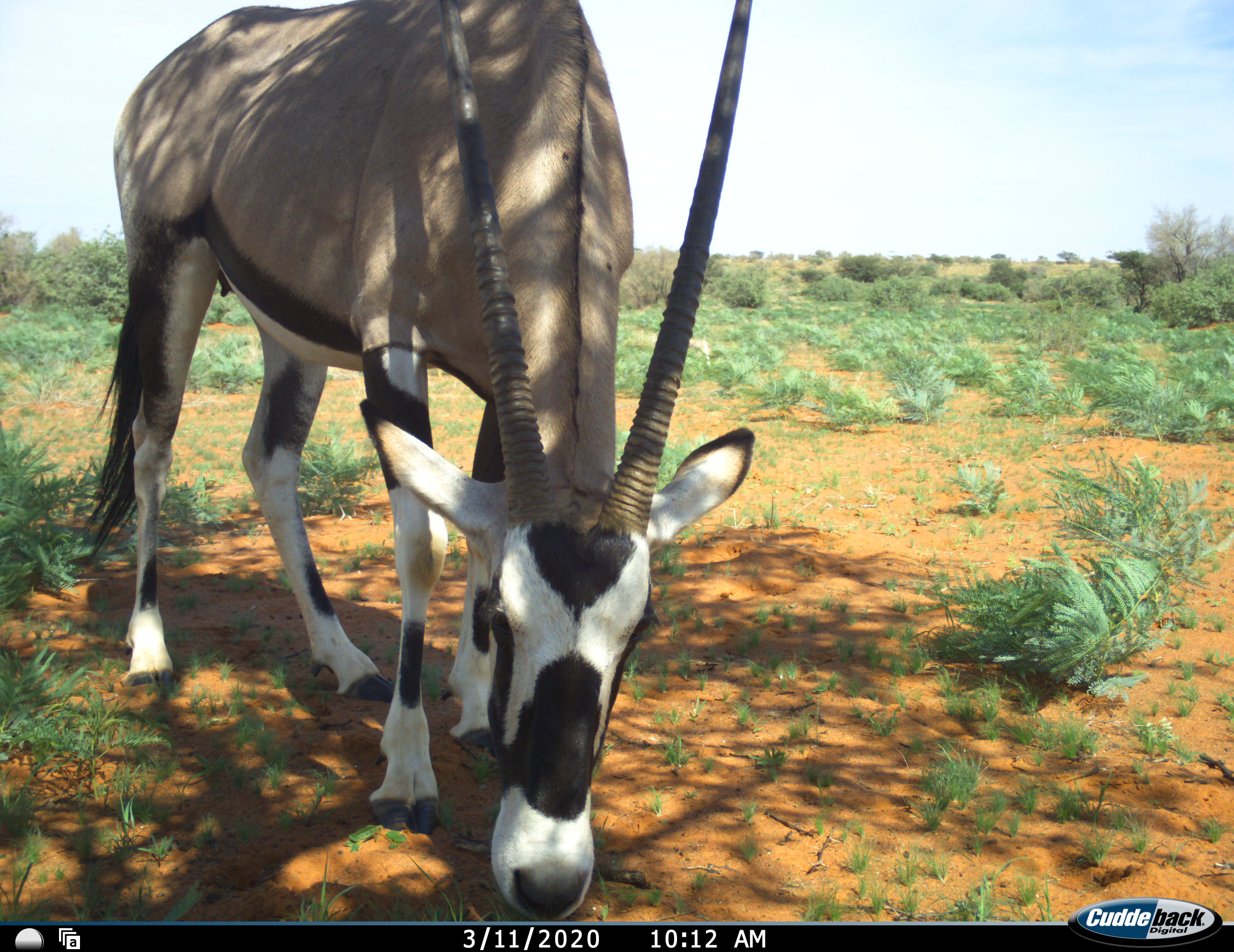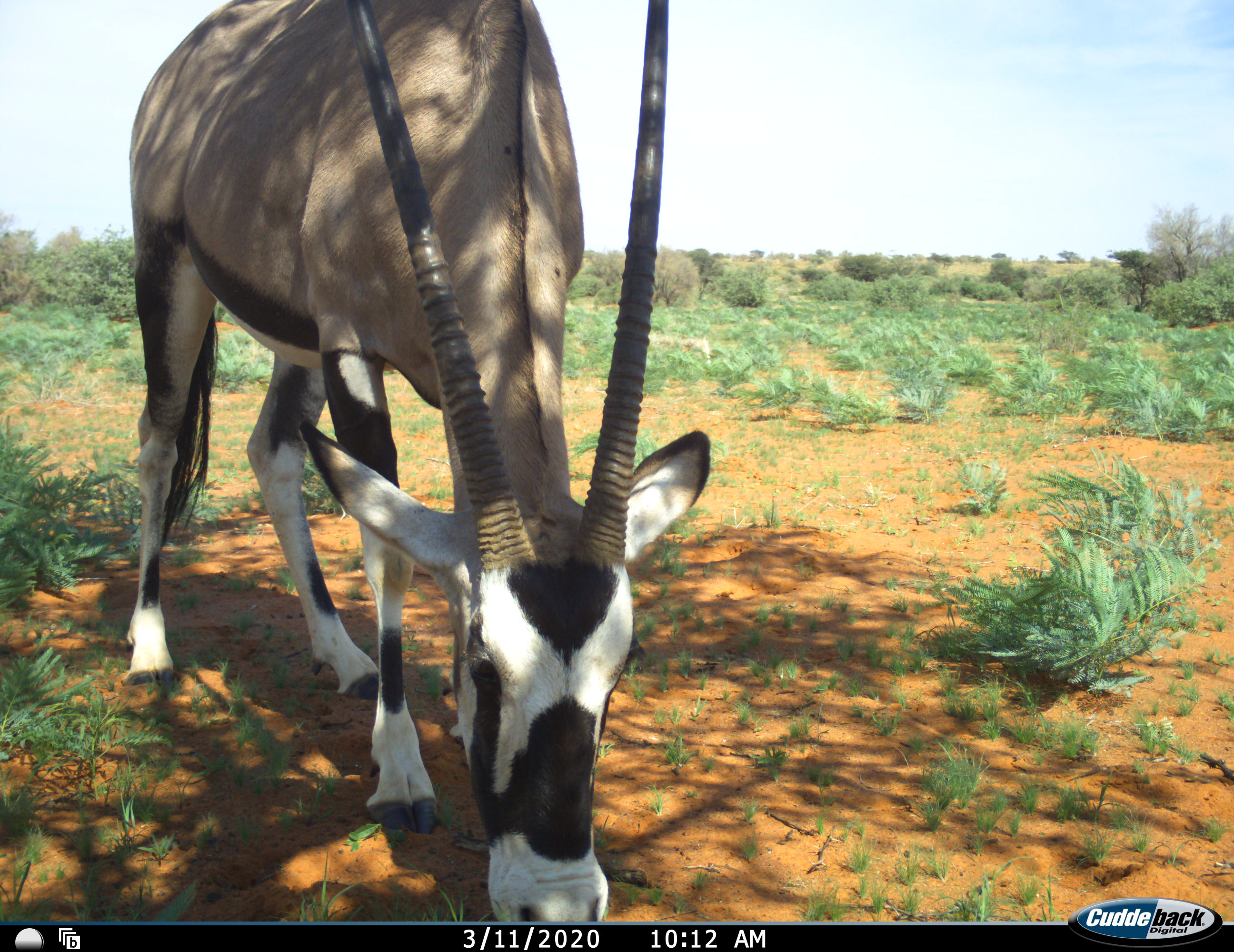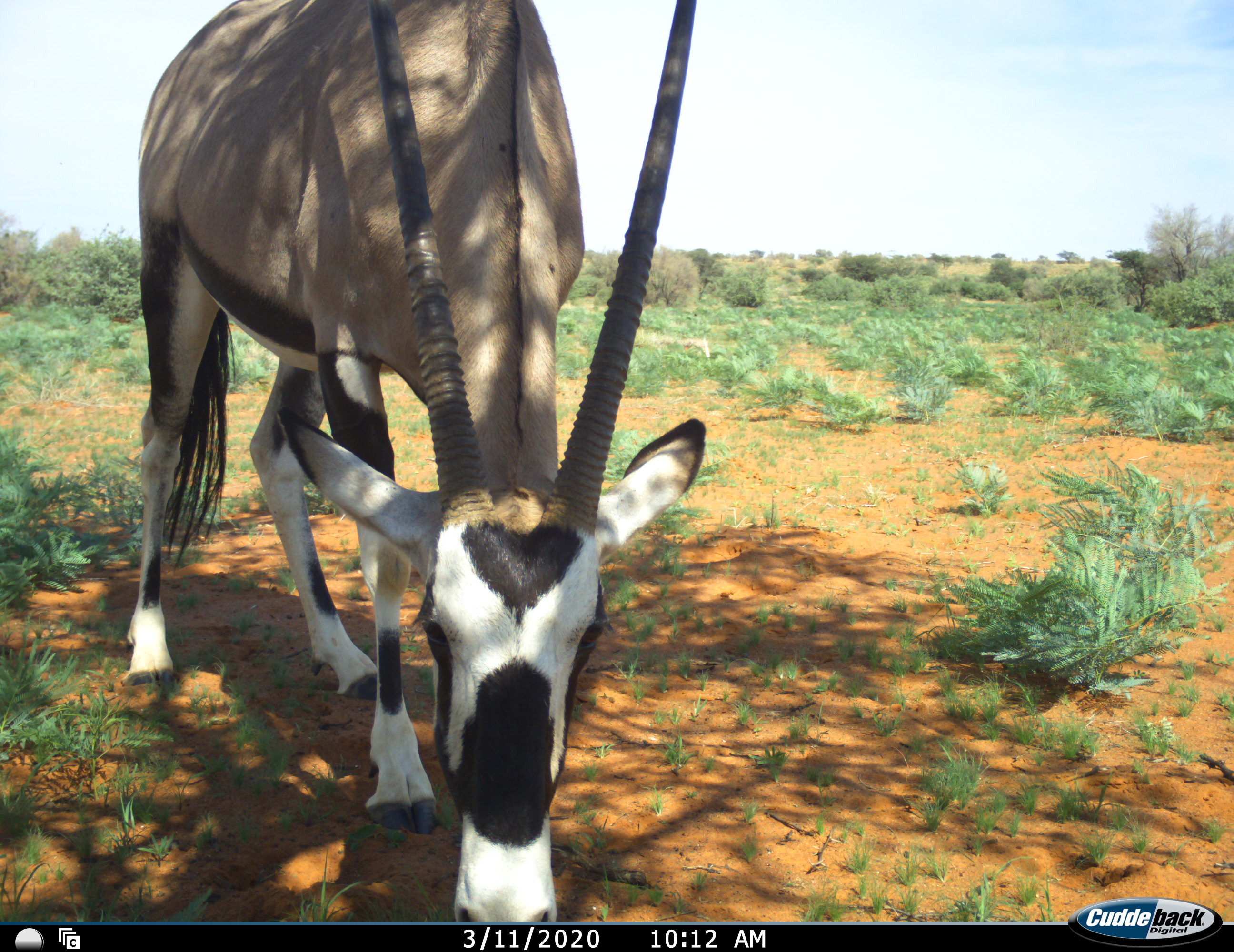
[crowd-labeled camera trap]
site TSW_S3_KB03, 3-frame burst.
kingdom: Animalia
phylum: Chordata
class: Mammalia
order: Artiodactyla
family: Bovidae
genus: Oryx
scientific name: Oryx gazella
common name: gemsbok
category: oryx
Oryx (gemsbok) (Oryx gazella), count 1. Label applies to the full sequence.